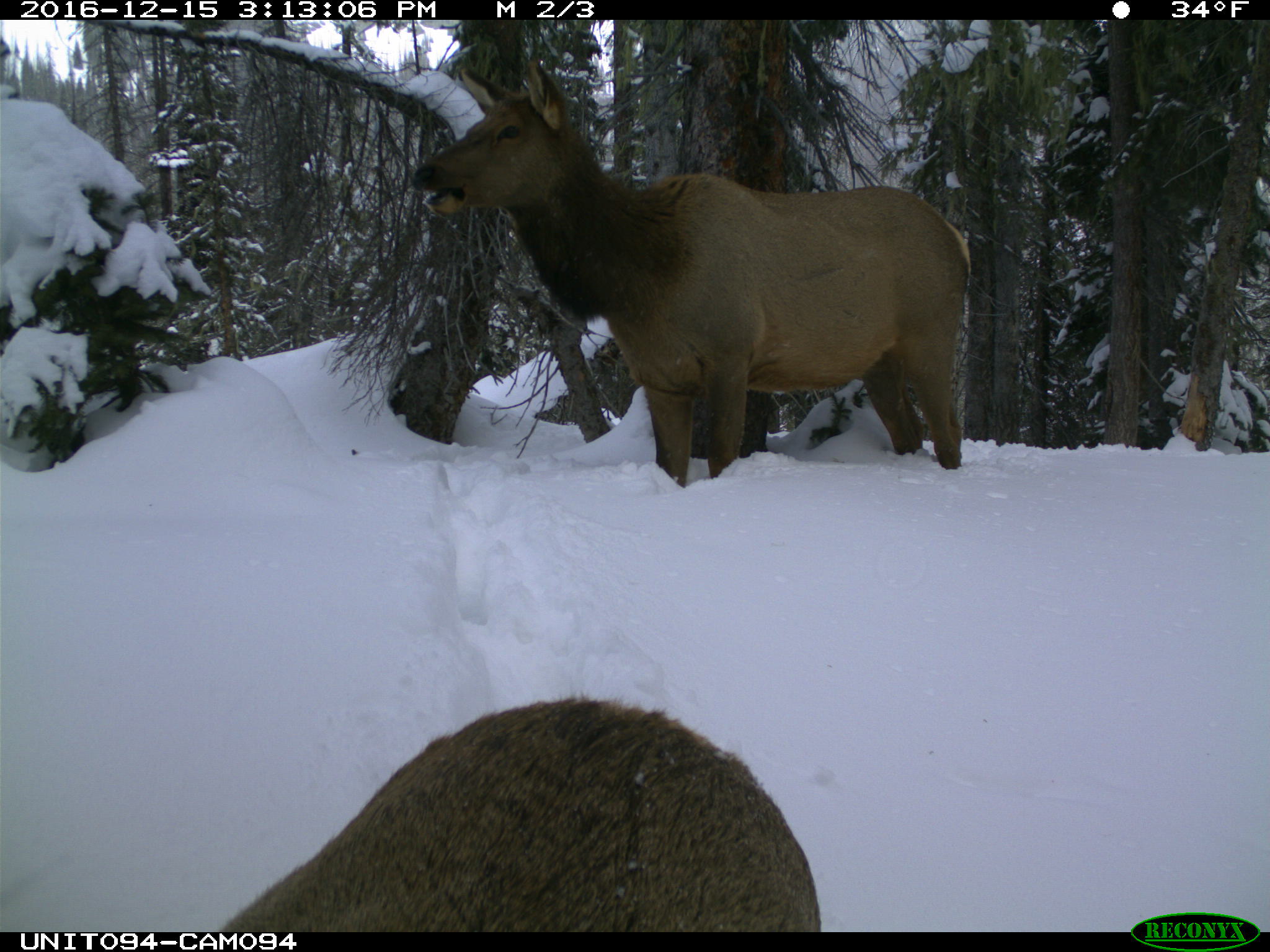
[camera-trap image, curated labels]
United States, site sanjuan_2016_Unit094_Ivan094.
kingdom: Animalia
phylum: Chordata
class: Mammalia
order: Artiodactyla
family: Cervidae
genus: Cervus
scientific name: Cervus elaphus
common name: red deer